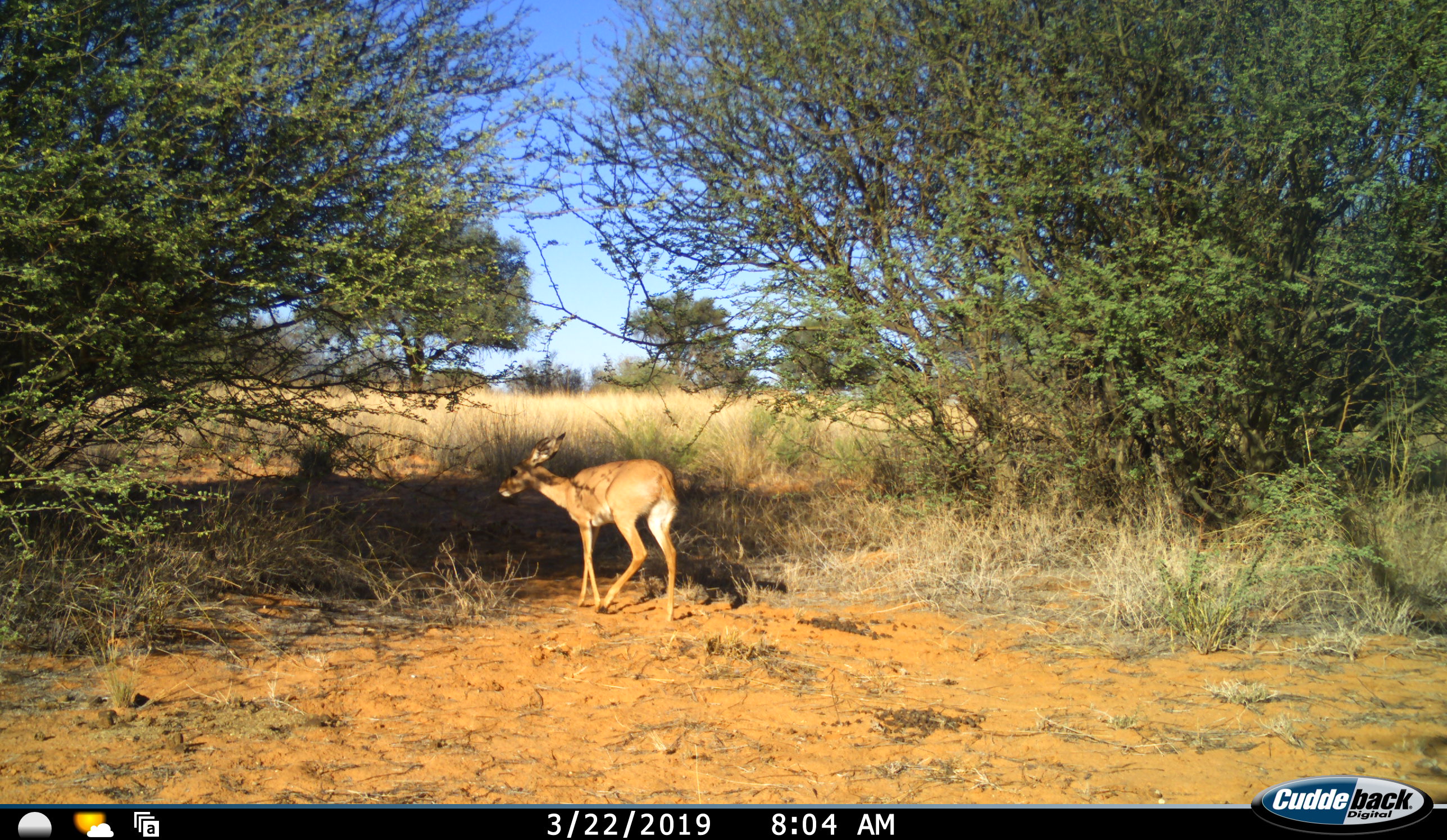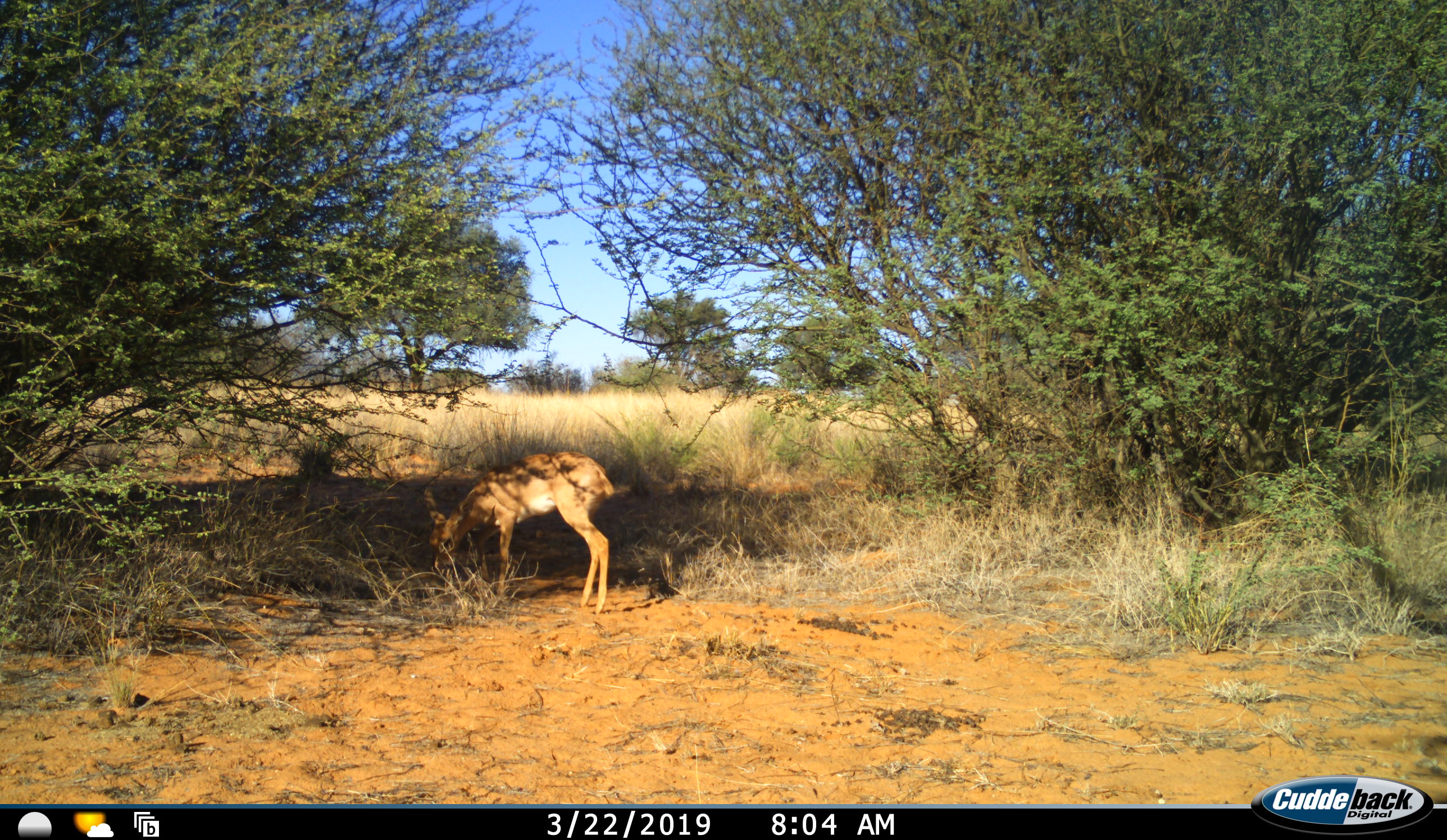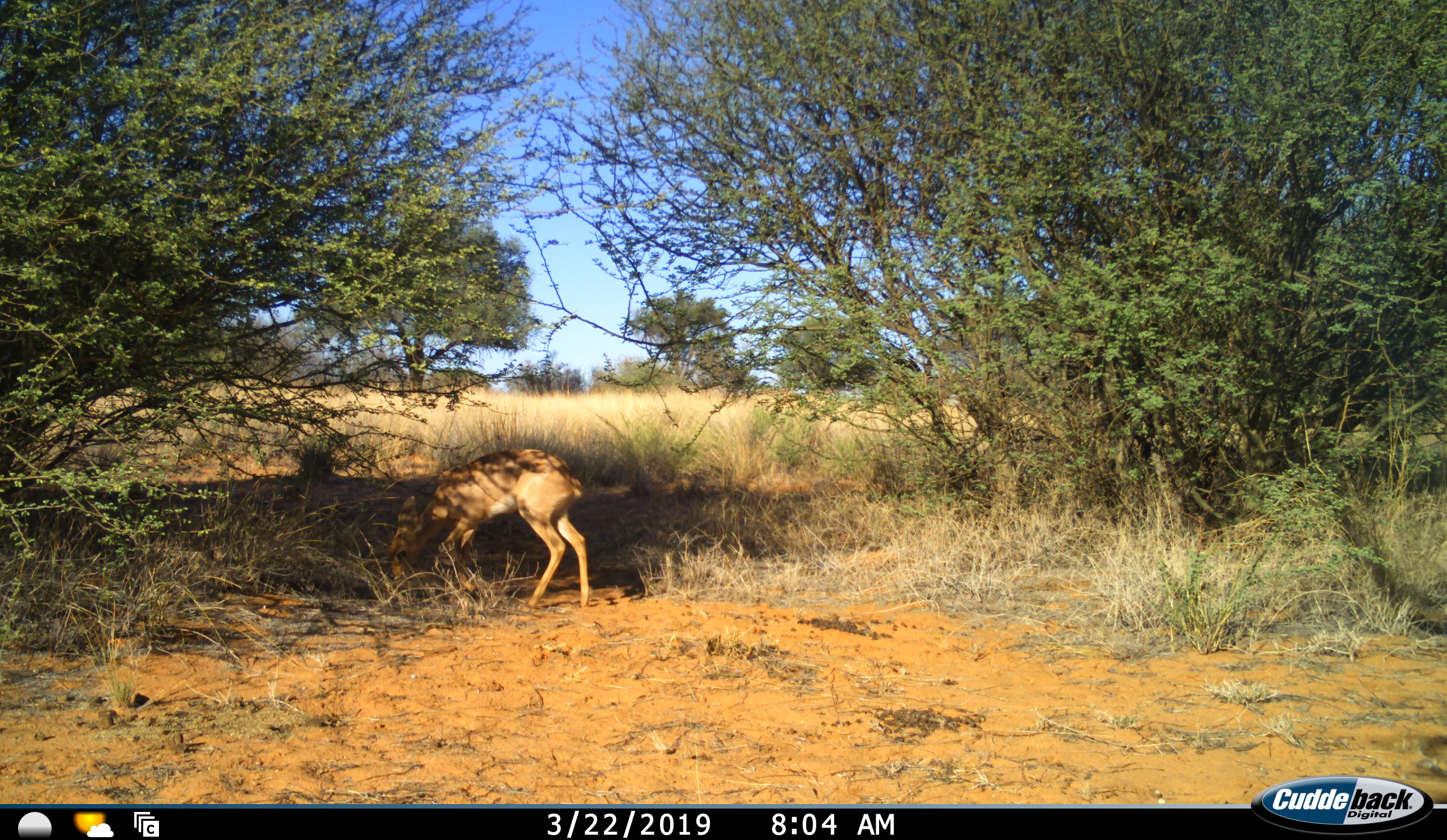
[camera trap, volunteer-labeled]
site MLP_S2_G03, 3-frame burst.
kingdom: Animalia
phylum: Chordata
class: Mammalia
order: Artiodactyla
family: Bovidae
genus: Raphicerus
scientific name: Raphicerus campestris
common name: steenbok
Steenbok (Raphicerus campestris), count 1. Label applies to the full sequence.